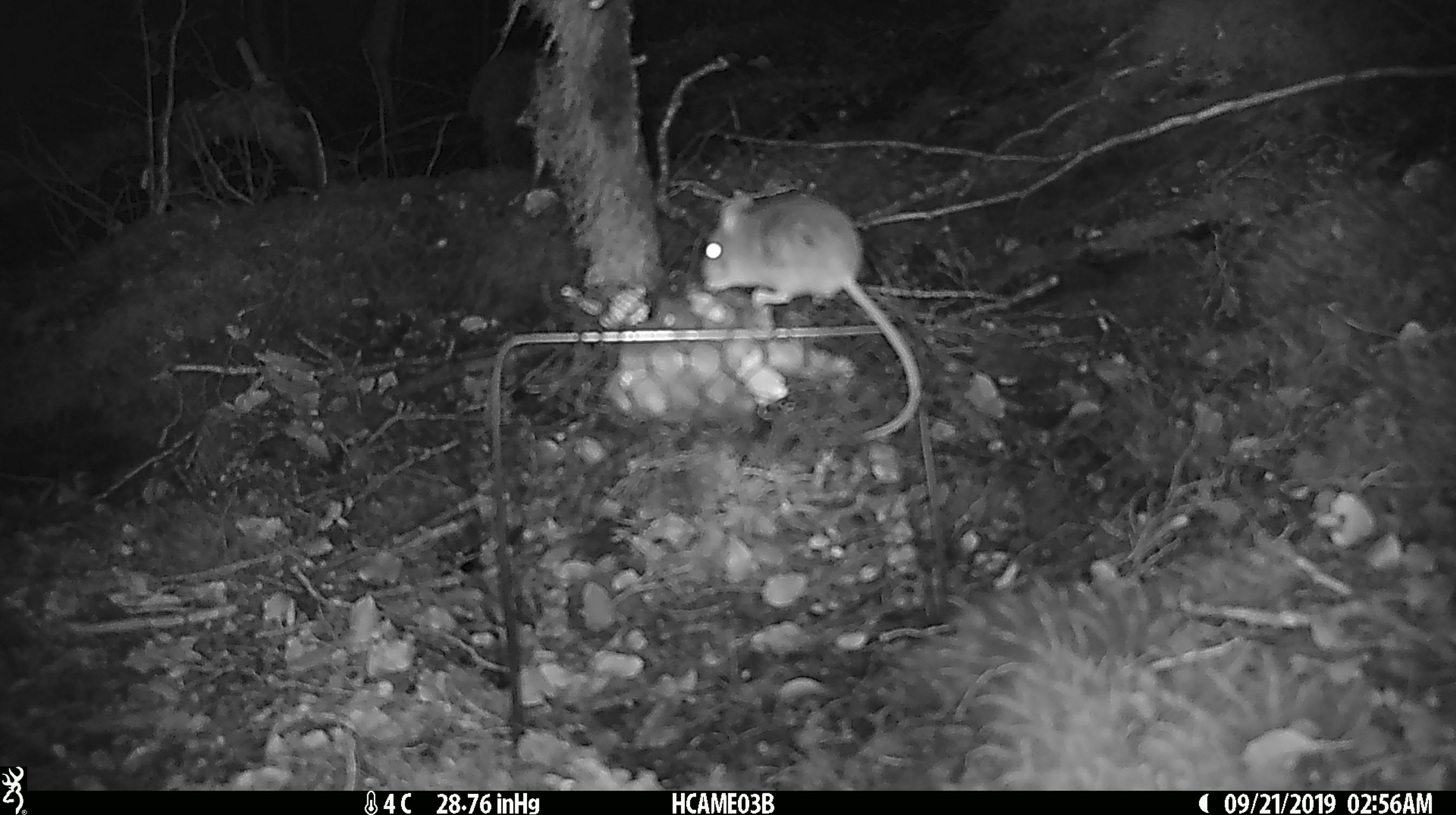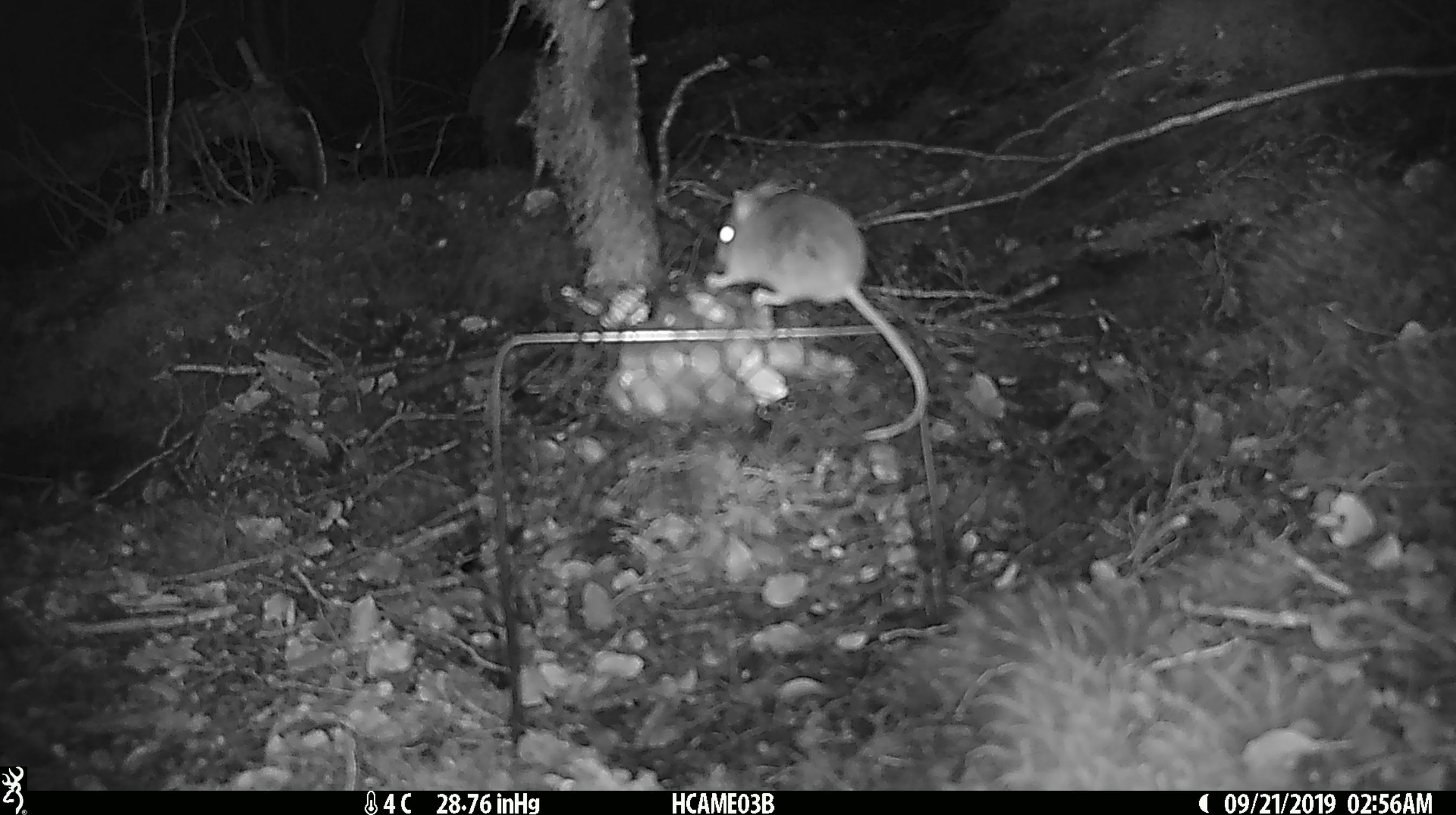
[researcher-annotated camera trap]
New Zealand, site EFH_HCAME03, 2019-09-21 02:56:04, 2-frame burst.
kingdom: Animalia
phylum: Chordata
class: Mammalia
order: Rodentia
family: Muridae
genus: Mus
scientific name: Mus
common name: mouse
Mouse (Mus).